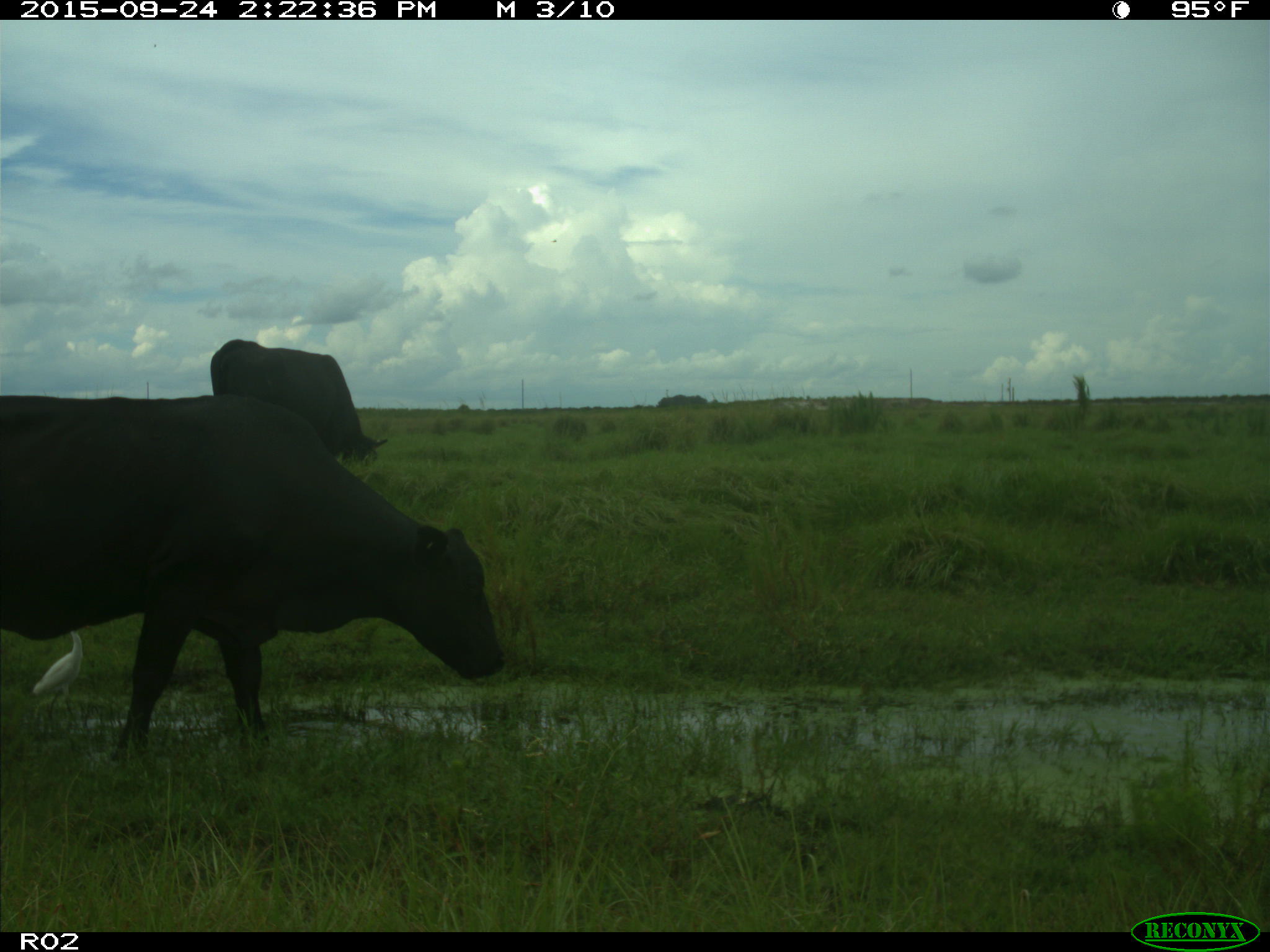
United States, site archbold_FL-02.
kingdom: Animalia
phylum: Chordata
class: Mammalia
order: Artiodactyla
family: Bovidae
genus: Bos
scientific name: Bos taurus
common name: domestic cow